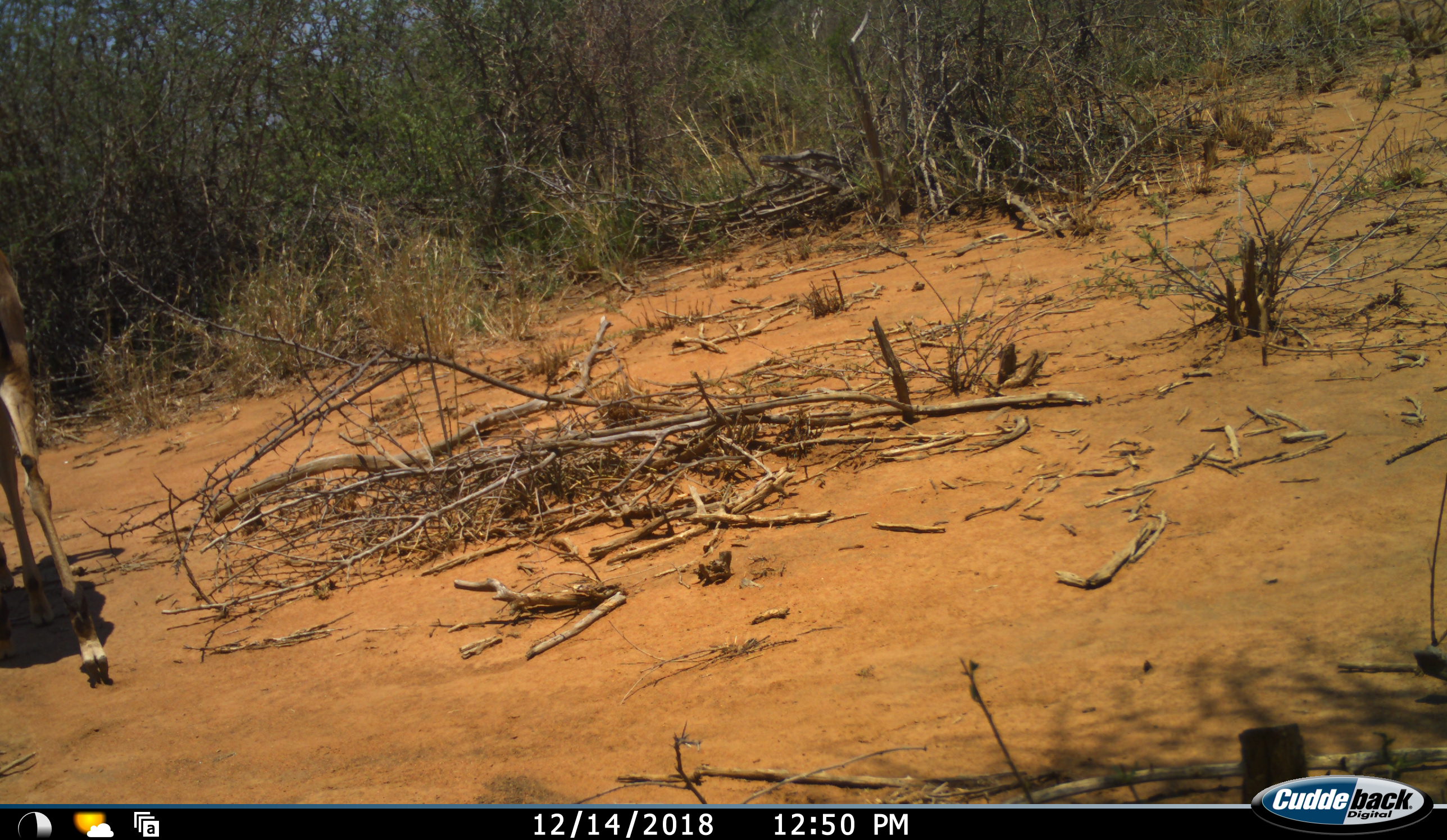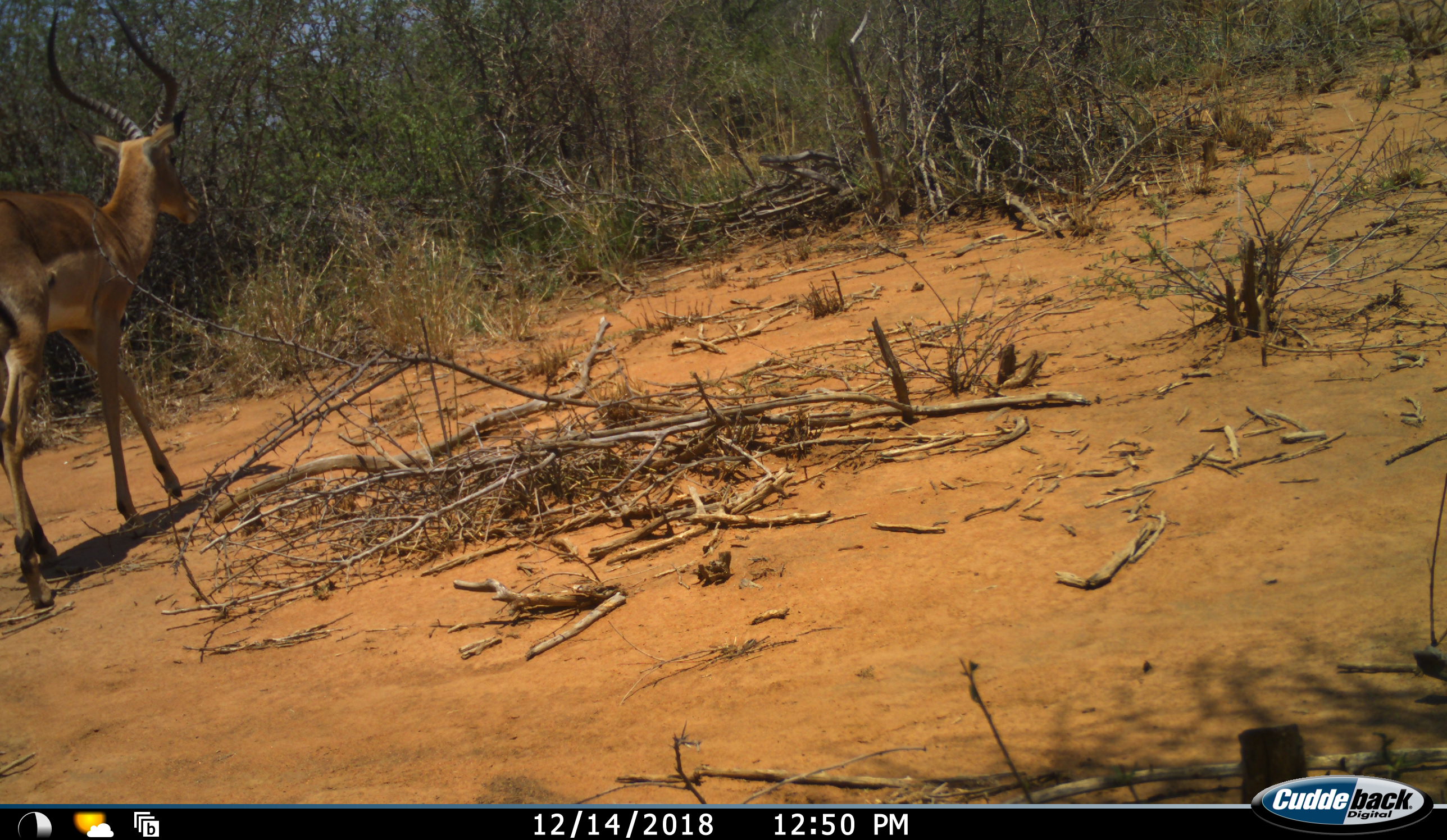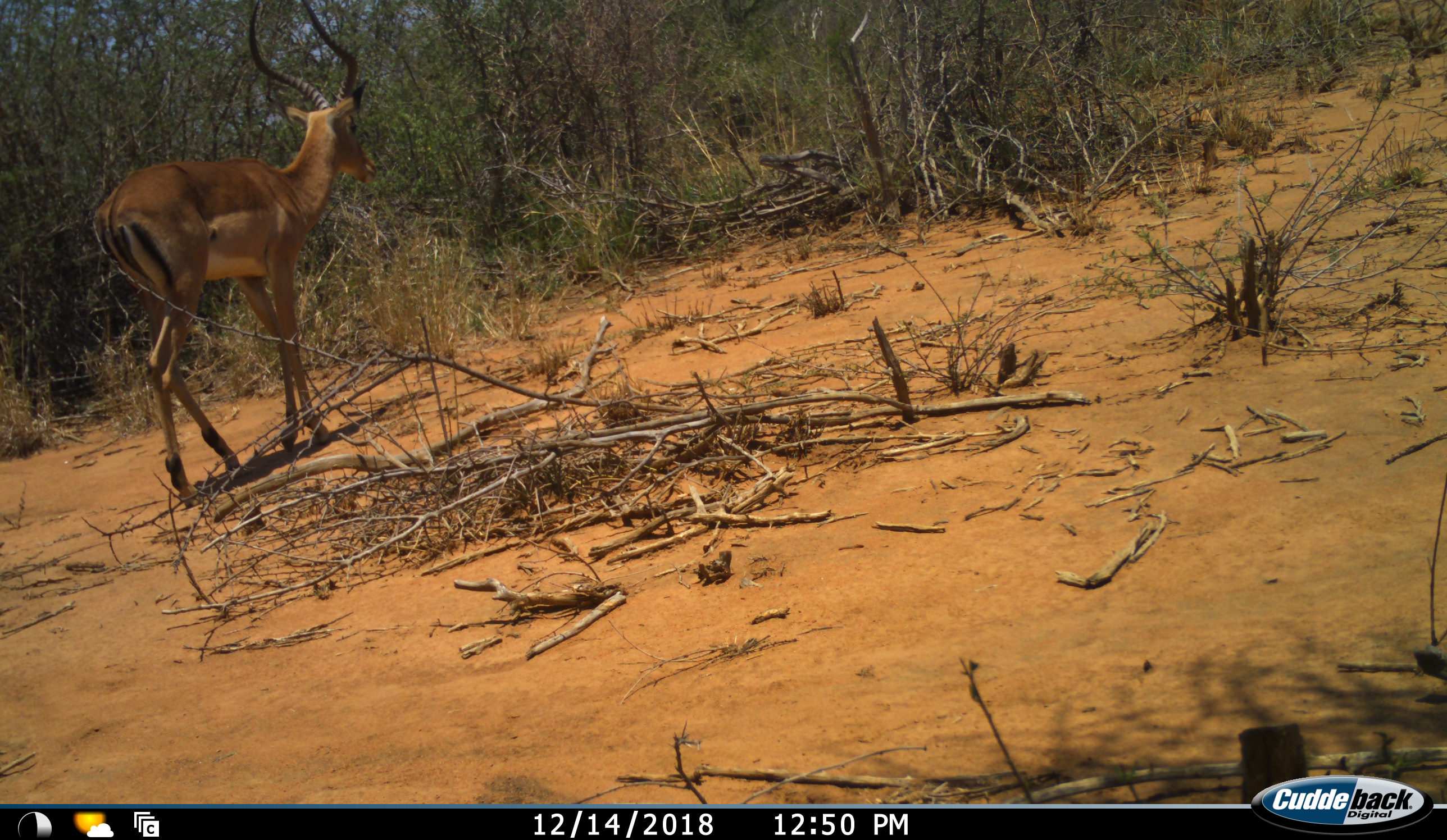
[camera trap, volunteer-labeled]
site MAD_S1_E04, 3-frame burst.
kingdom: Animalia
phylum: Chordata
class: Mammalia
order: Artiodactyla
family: Bovidae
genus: Aepyceros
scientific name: Aepyceros melampus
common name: impala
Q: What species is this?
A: Impala (Aepyceros melampus).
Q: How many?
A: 1.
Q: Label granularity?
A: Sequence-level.